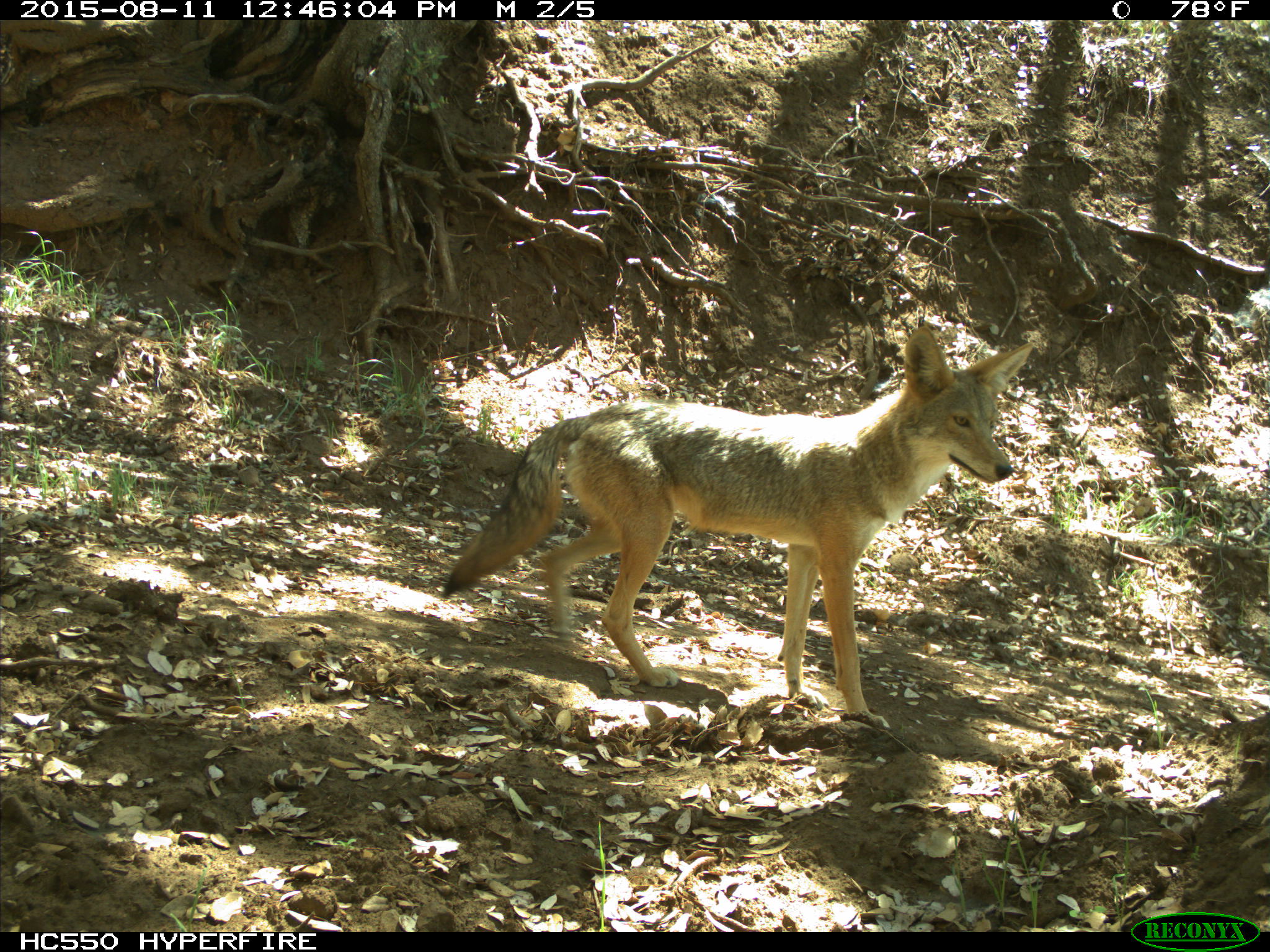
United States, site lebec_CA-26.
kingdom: Animalia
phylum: Chordata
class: Mammalia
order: Carnivora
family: Canidae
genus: Canis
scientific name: Canis latrans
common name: coyote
Canis latrans (coyote).